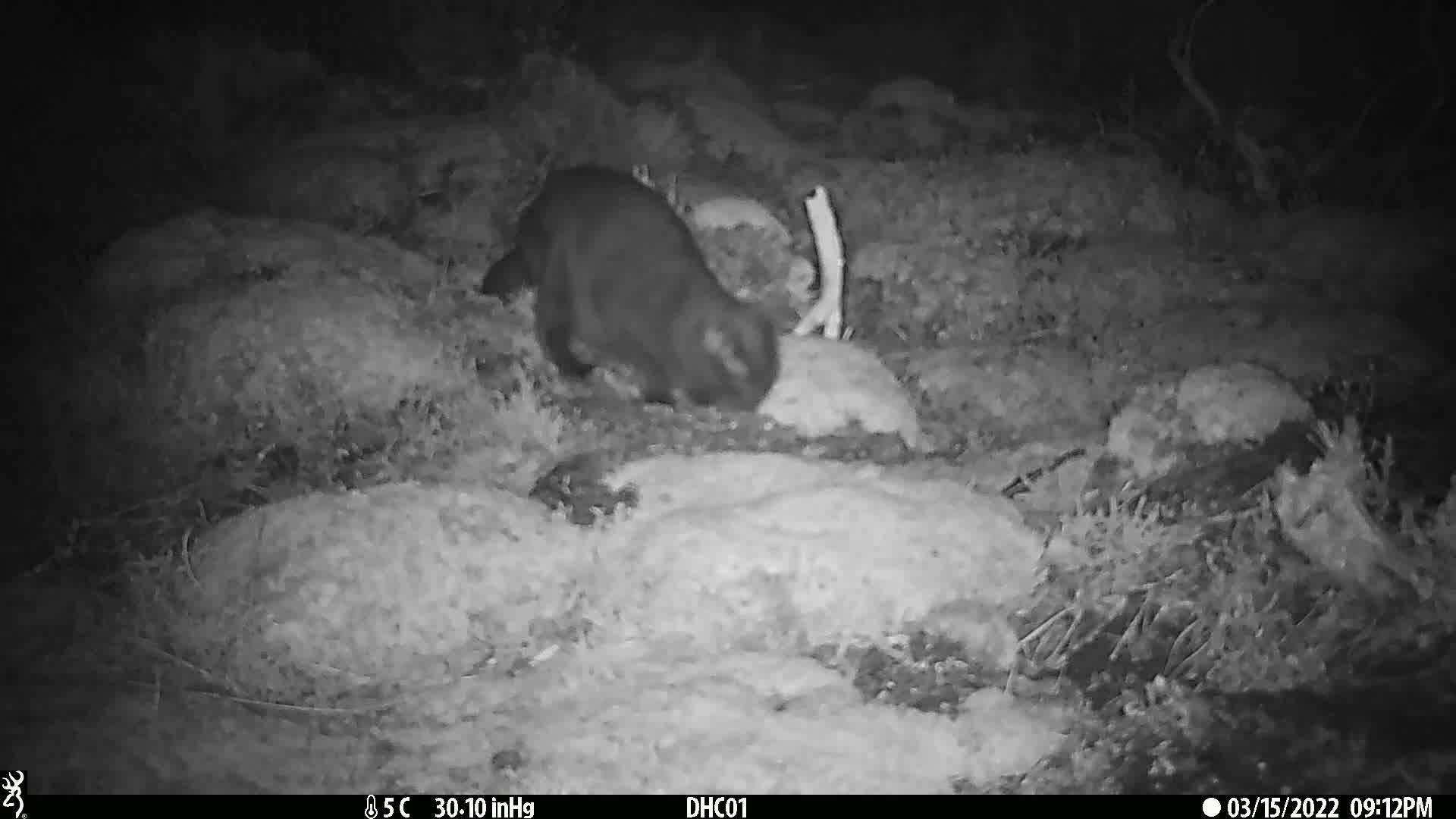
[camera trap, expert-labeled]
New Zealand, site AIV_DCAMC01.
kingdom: Animalia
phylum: Chordata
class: Mammalia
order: Carnivora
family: Felidae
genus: Felis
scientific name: Felis catus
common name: domestic cat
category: cat